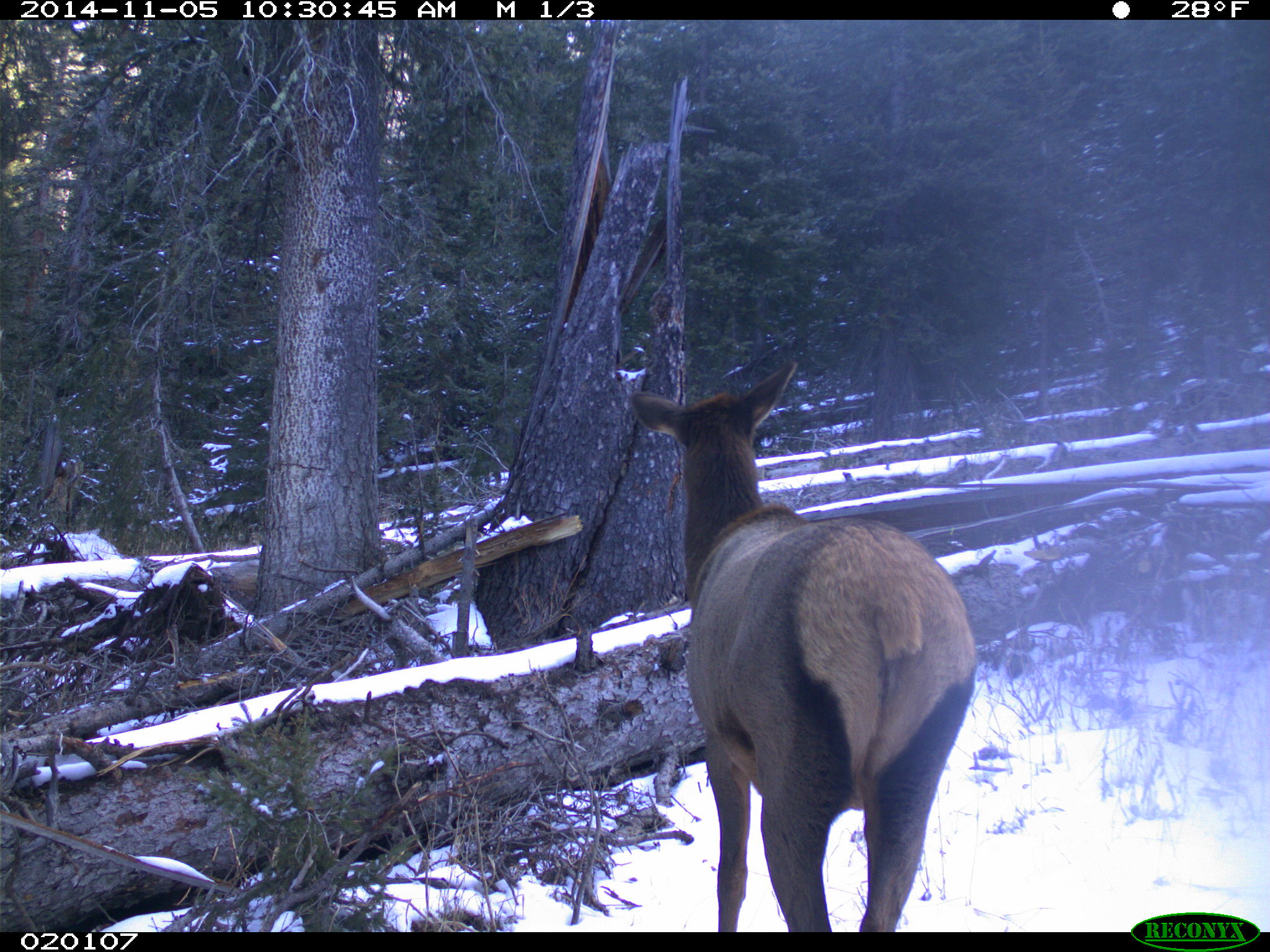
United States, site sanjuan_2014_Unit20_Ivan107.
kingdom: Animalia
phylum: Chordata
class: Mammalia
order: Artiodactyla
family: Cervidae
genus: Cervus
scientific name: Cervus elaphus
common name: red deer